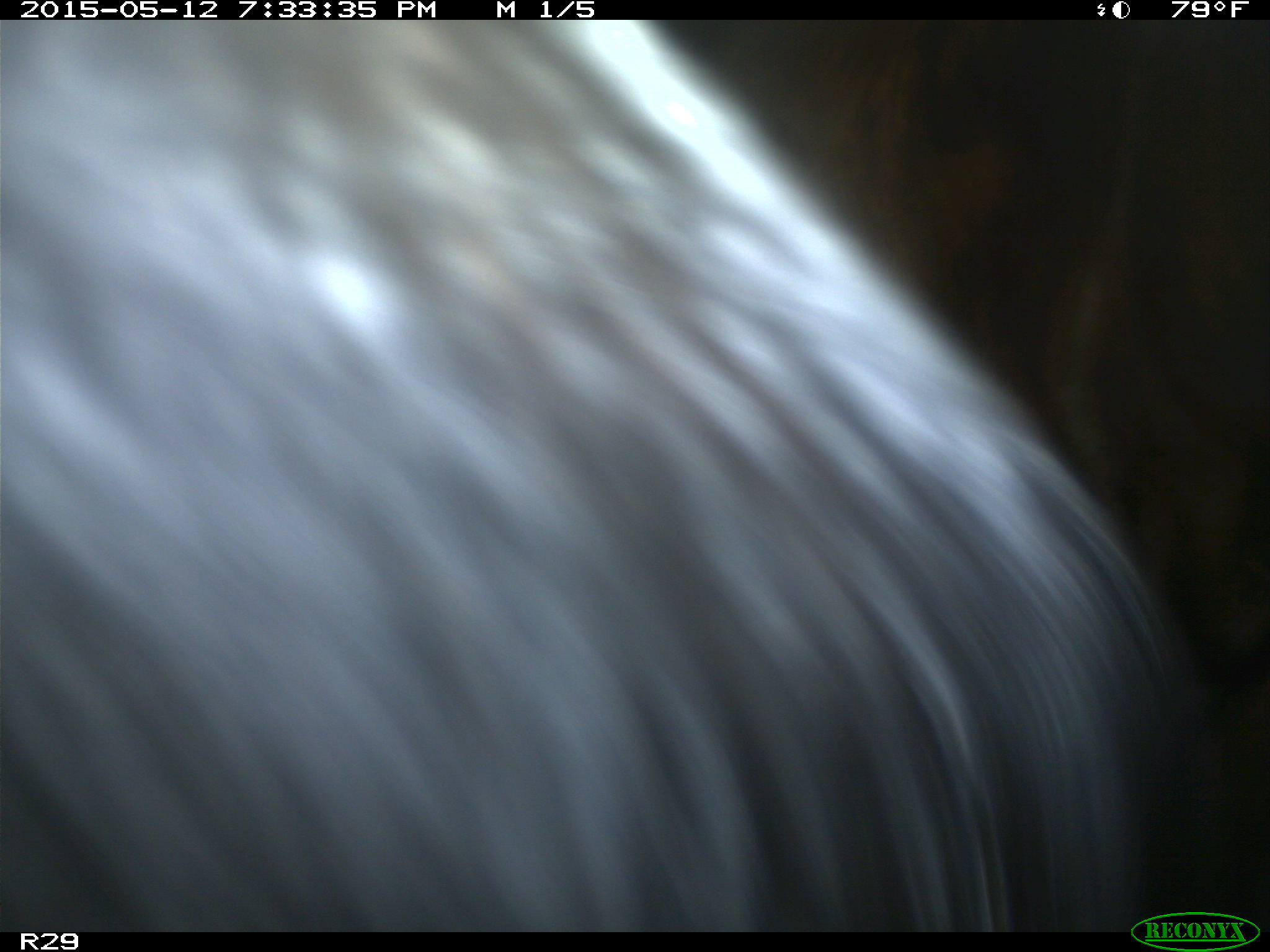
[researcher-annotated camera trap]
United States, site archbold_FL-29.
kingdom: Animalia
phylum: Chordata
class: Mammalia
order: Artiodactyla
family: Bovidae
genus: Bos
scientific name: Bos taurus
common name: domestic cow